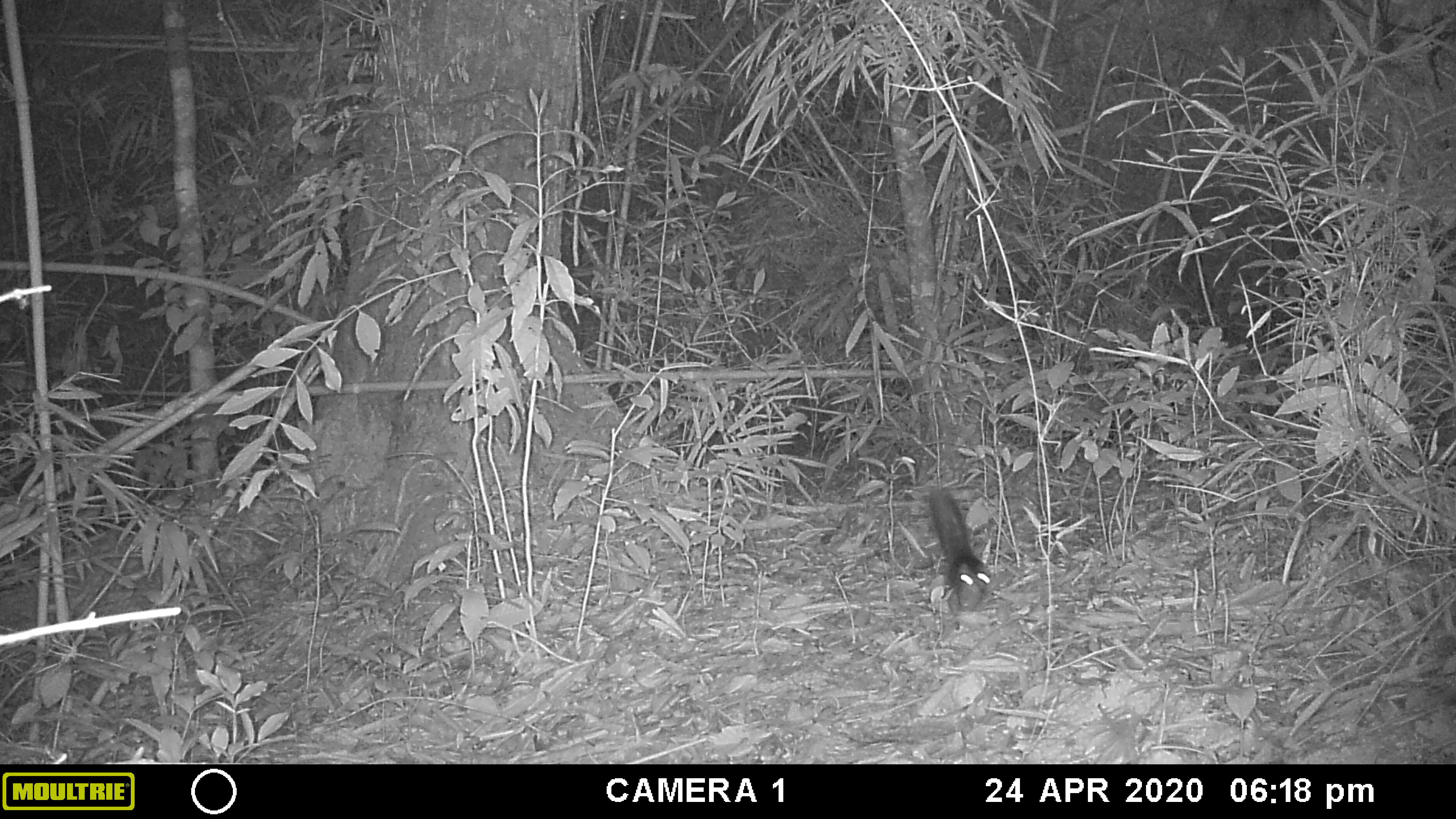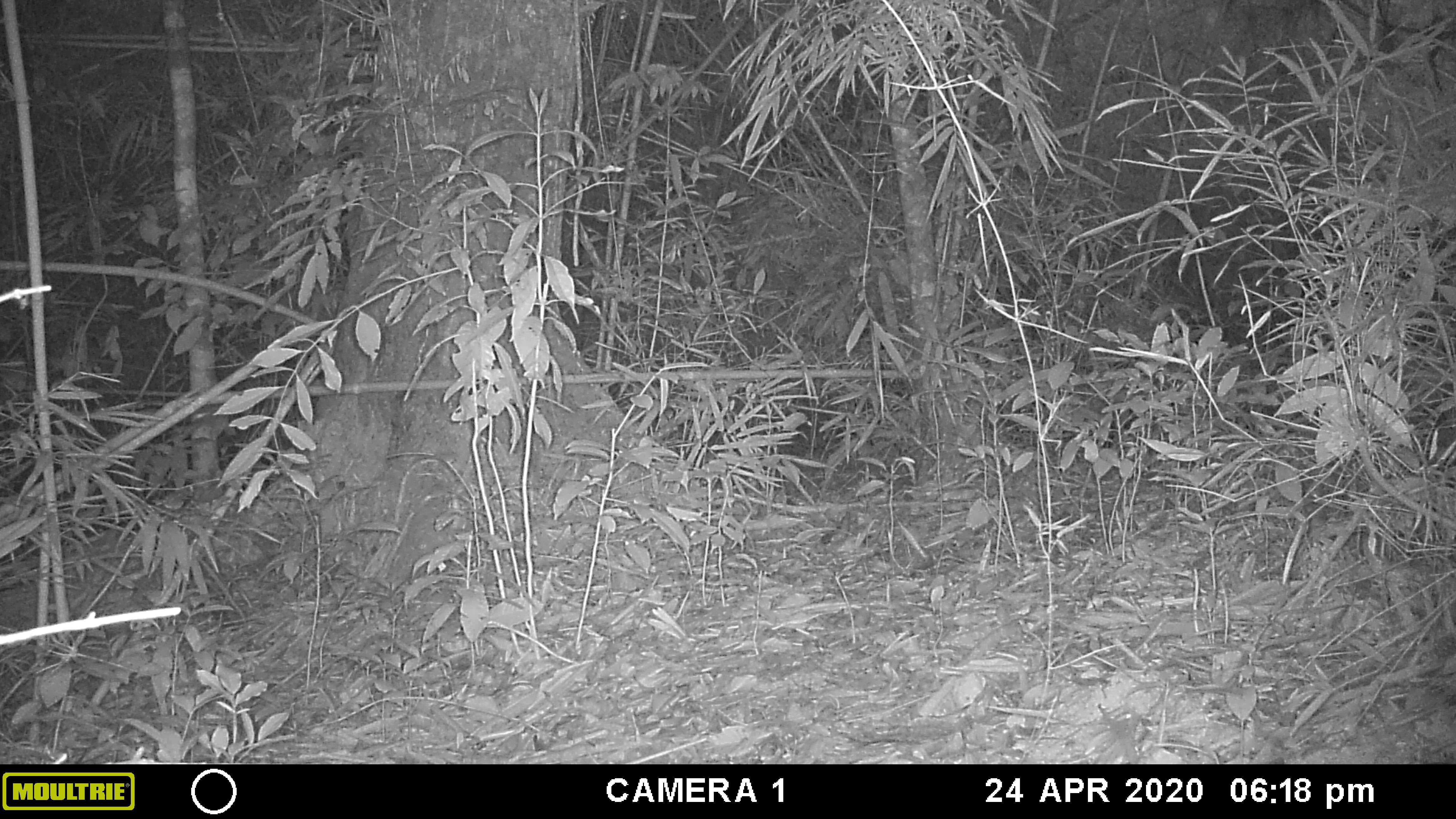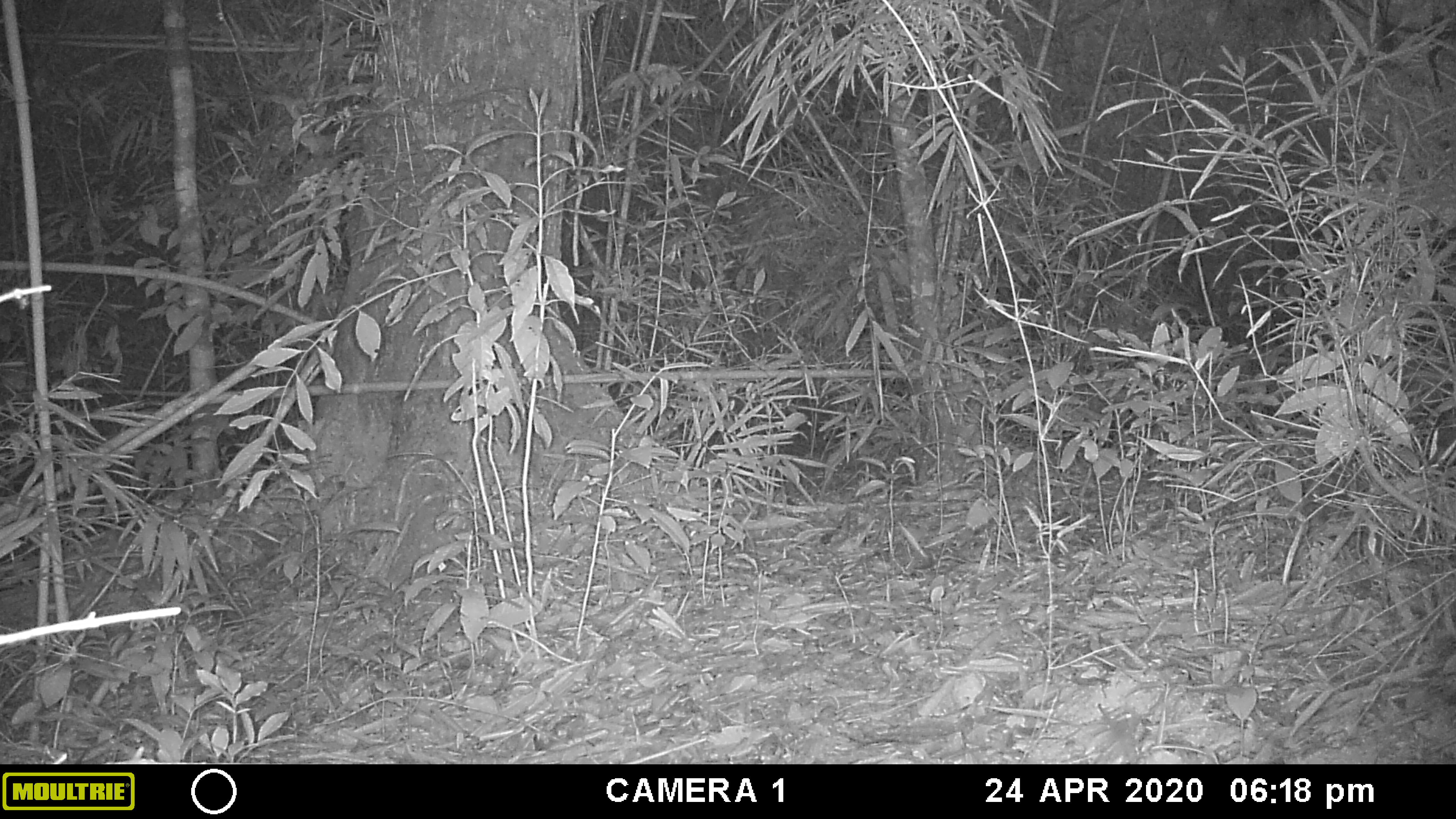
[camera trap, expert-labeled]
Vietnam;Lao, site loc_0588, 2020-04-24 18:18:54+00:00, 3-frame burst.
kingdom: Animalia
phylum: Chordata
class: Mammalia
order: Rodentia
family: Sciuridae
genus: Sciurus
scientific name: Sciurus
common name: squirrel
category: unidentified squirrel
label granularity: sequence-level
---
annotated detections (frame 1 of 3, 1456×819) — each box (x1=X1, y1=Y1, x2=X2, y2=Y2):
unidentified squirrel: (x1=924, y1=482, x2=993, y2=615)